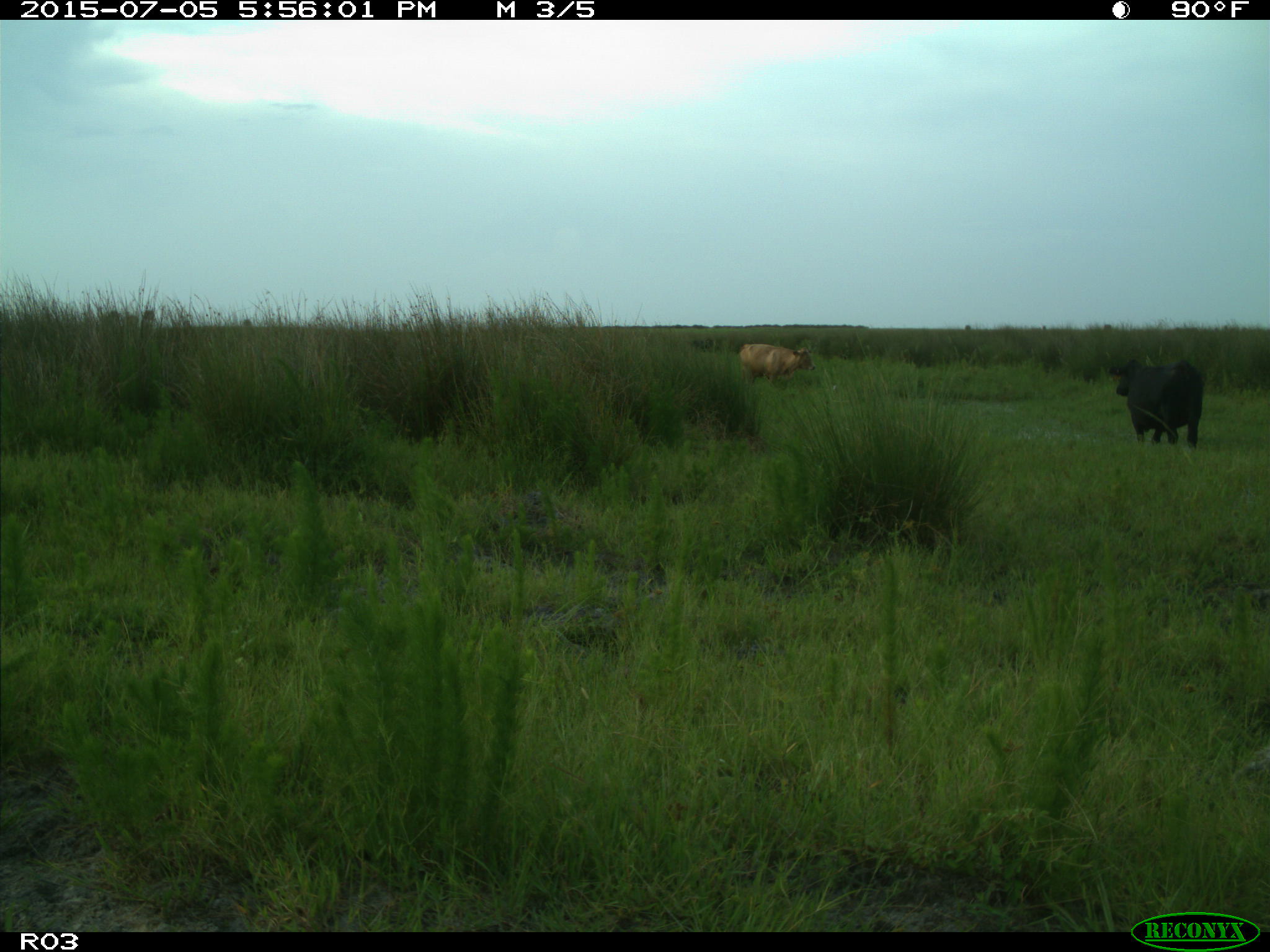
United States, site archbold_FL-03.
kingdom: Animalia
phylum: Chordata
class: Mammalia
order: Artiodactyla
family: Bovidae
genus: Bos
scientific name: Bos taurus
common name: domestic cow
Bos taurus (domestic cow).